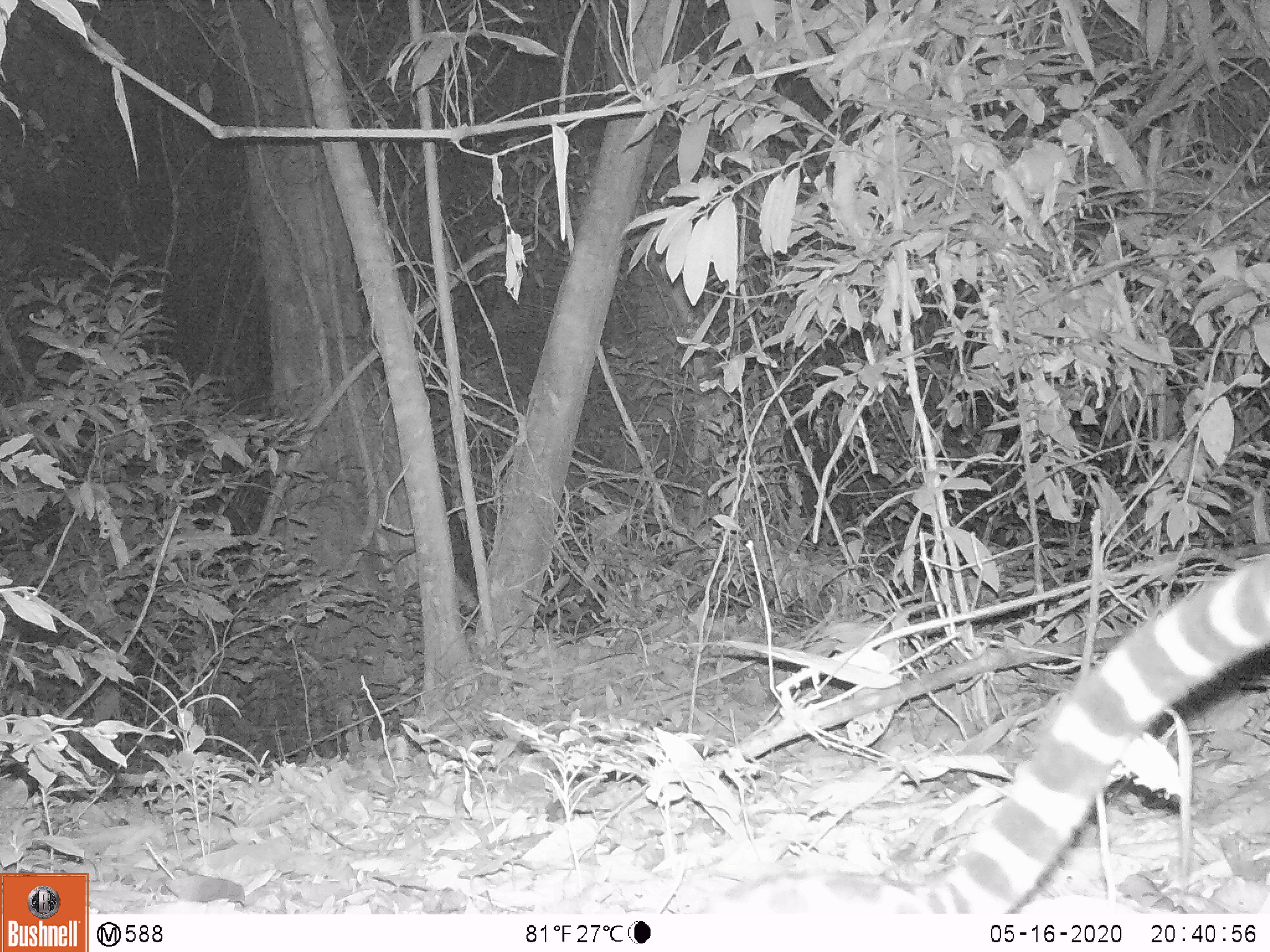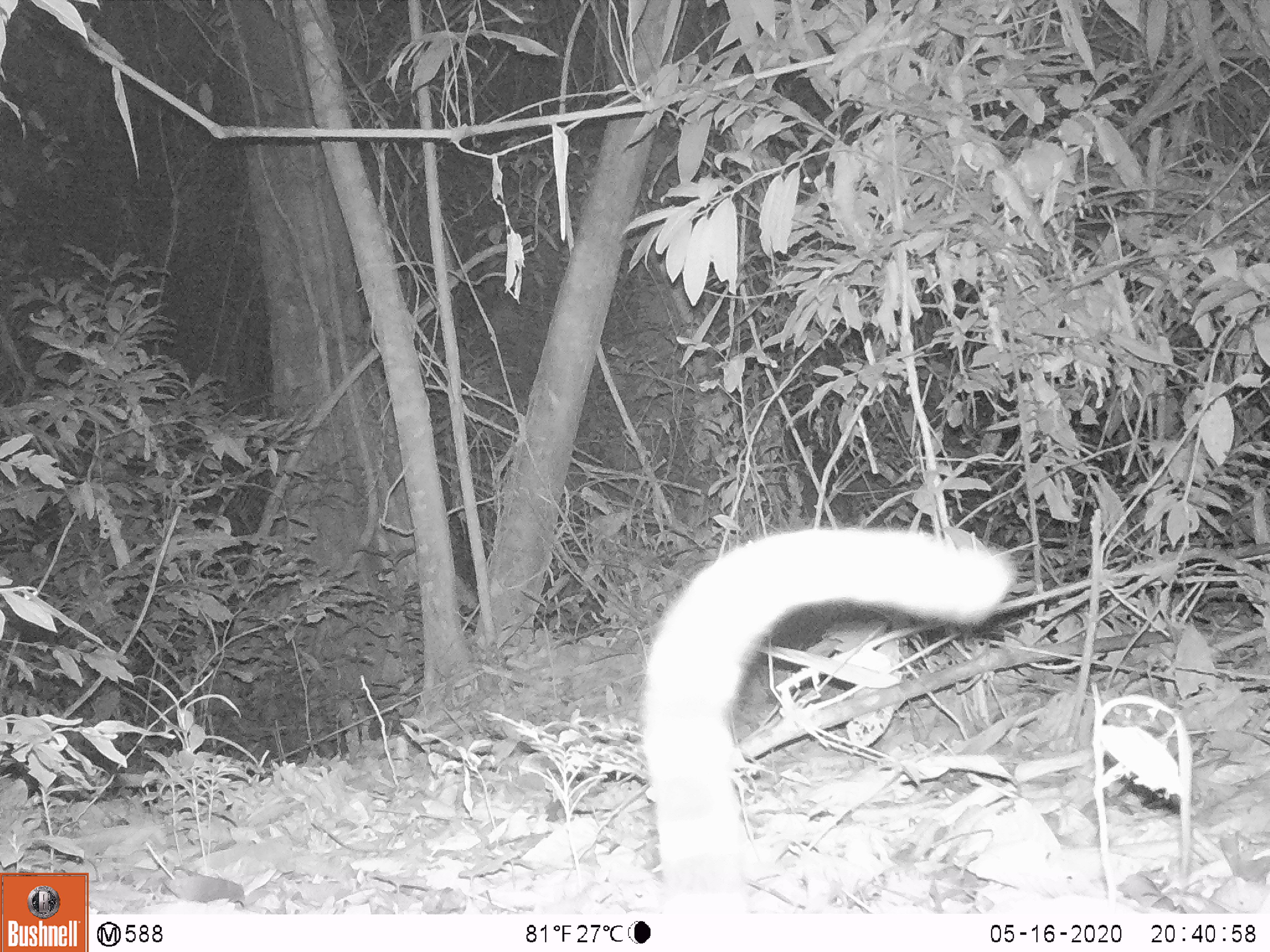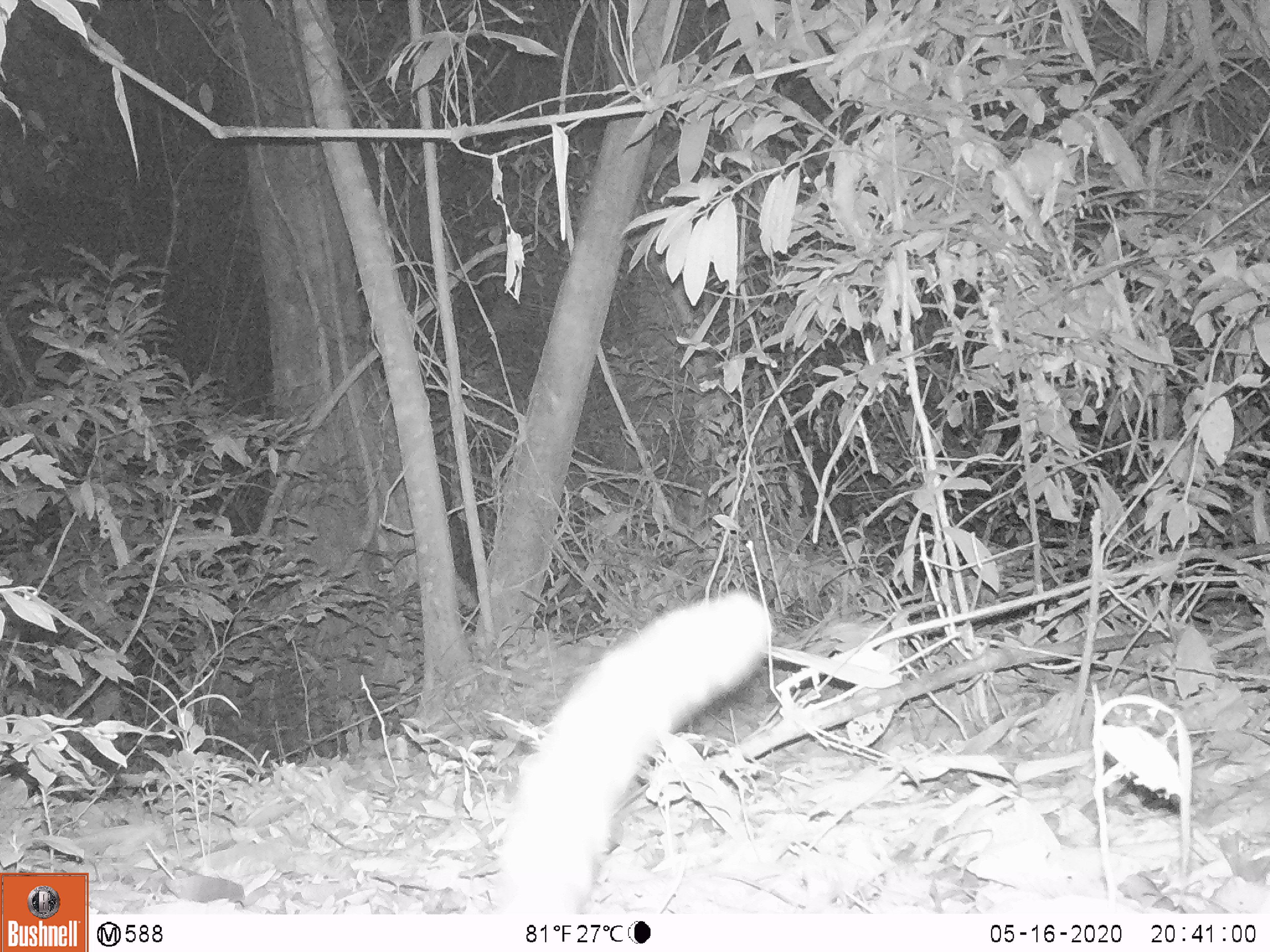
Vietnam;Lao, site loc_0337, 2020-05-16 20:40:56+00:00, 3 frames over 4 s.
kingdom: Animalia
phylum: Chordata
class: Mammalia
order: Carnivora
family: Prionodontidae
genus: Prionodon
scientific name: Prionodon pardicolor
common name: spotted linsang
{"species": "spotted linsang (Prionodon pardicolor)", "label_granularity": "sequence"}